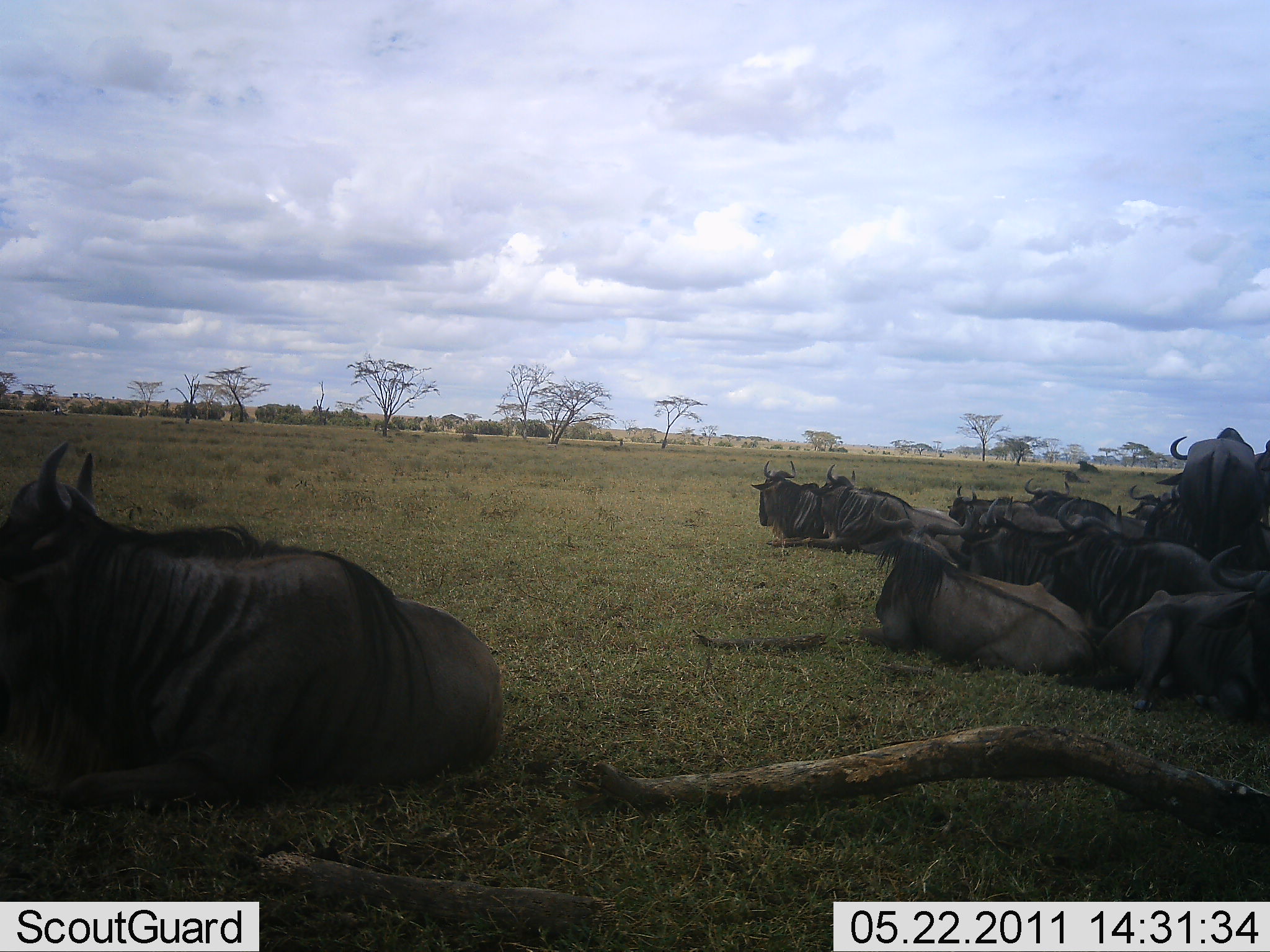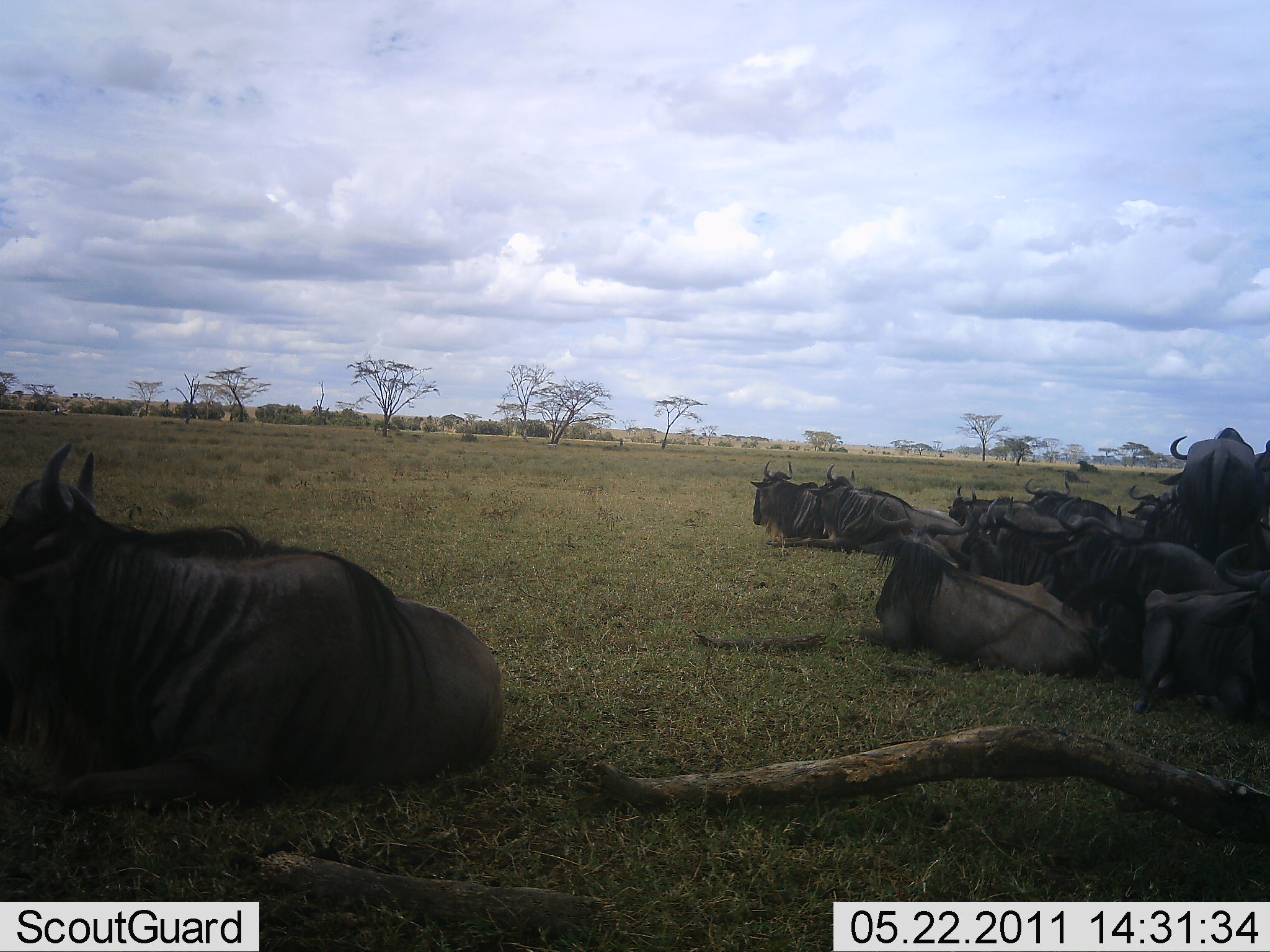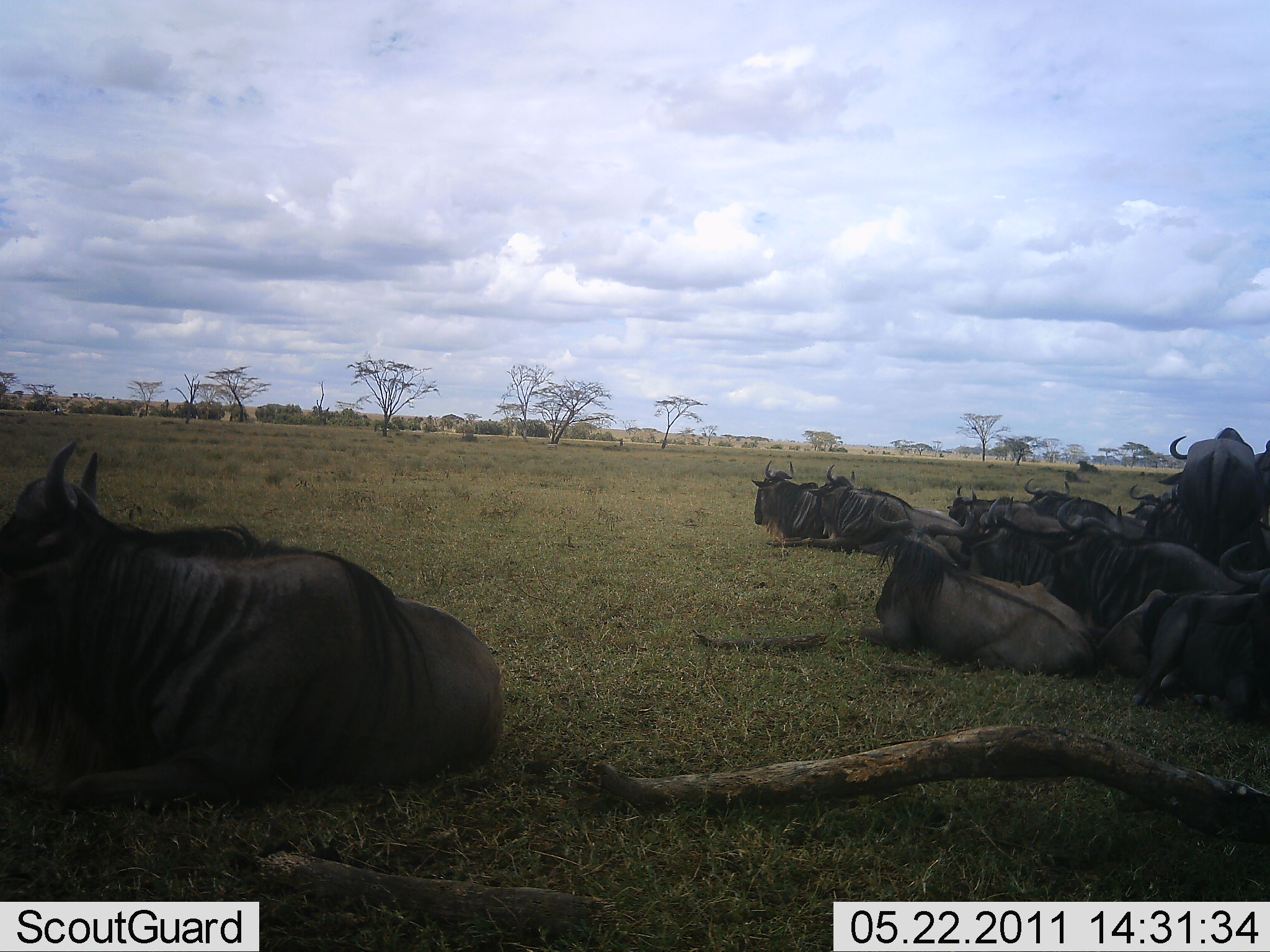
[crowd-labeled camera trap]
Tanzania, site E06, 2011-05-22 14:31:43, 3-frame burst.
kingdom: Animalia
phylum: Chordata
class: Mammalia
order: Artiodactyla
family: Bovidae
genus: Connochaetes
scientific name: Connochaetes taurinus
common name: blue wildebeest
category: wildebeest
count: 11-50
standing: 50%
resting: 100%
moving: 7%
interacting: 0%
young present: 0%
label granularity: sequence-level